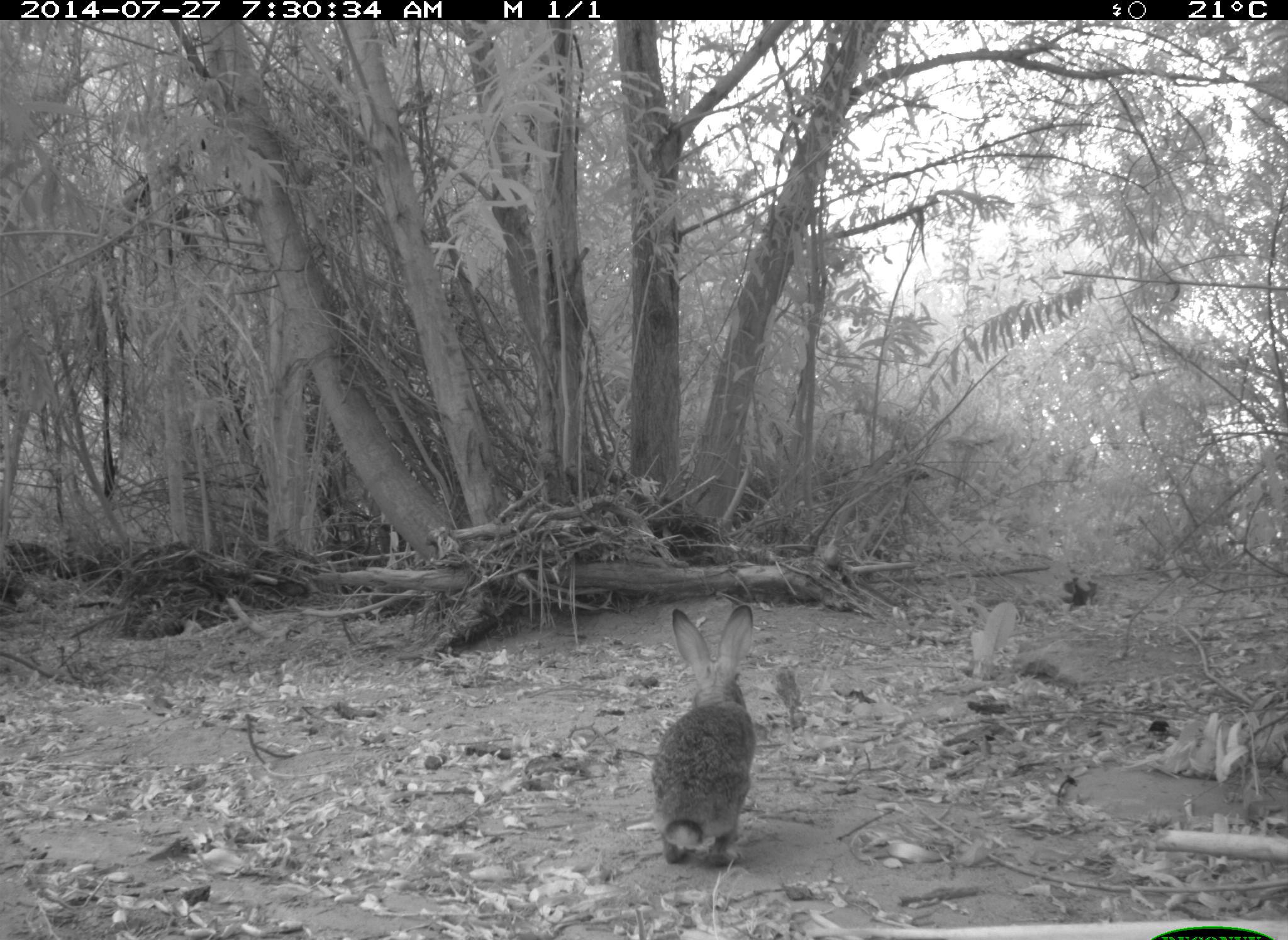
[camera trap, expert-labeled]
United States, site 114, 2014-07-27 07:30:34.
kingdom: Animalia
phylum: Chordata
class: Mammalia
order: Lagomorpha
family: Leporidae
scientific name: Leporidae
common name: rabbits and hares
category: rabbit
Rabbit (rabbits and hares) (Leporidae).